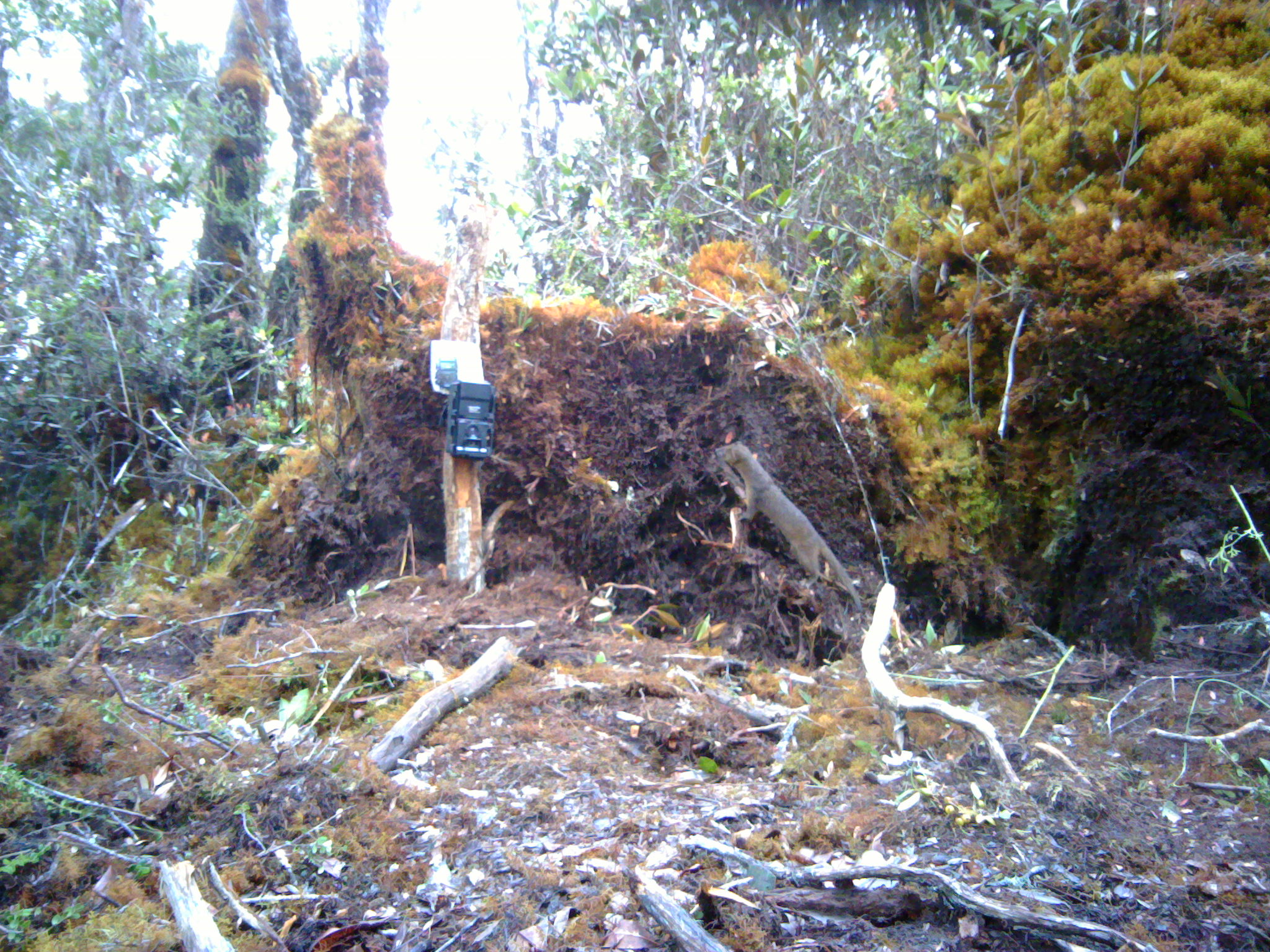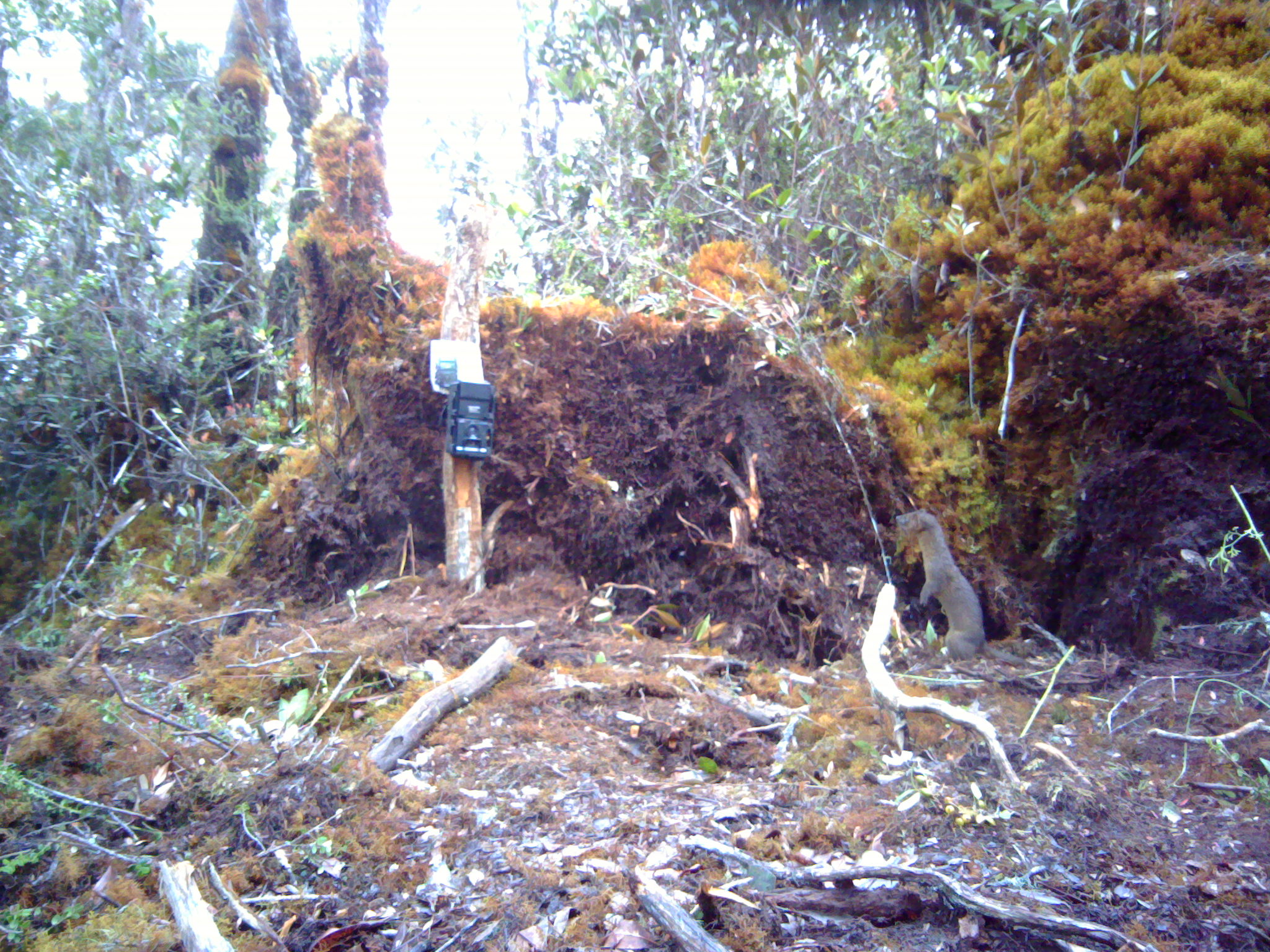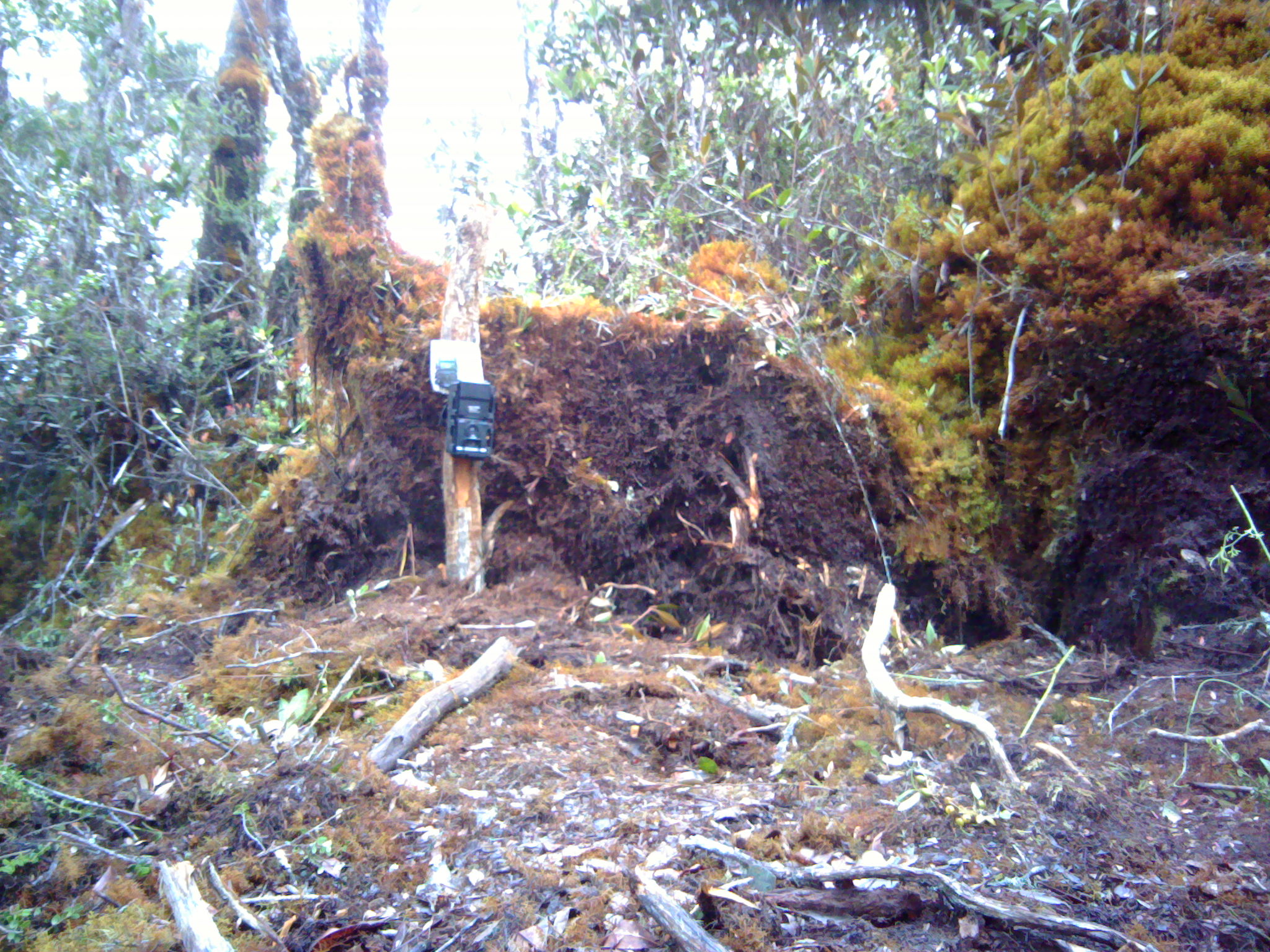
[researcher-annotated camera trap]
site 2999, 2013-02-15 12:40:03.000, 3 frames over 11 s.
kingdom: Animalia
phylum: Chordata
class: Mammalia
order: Carnivora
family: Mustelidae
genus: Mustela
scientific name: Mustela lutreolina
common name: indonesian mountain weasel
Mustela lutreolina (indonesian mountain weasel), count 1.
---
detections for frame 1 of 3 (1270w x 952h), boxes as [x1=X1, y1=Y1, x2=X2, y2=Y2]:
mustela lutreolina: [x1=715, y1=441, x2=862, y2=610]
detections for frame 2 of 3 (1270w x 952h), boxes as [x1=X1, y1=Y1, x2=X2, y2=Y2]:
mustela lutreolina: [x1=892, y1=509, x2=1024, y2=667]